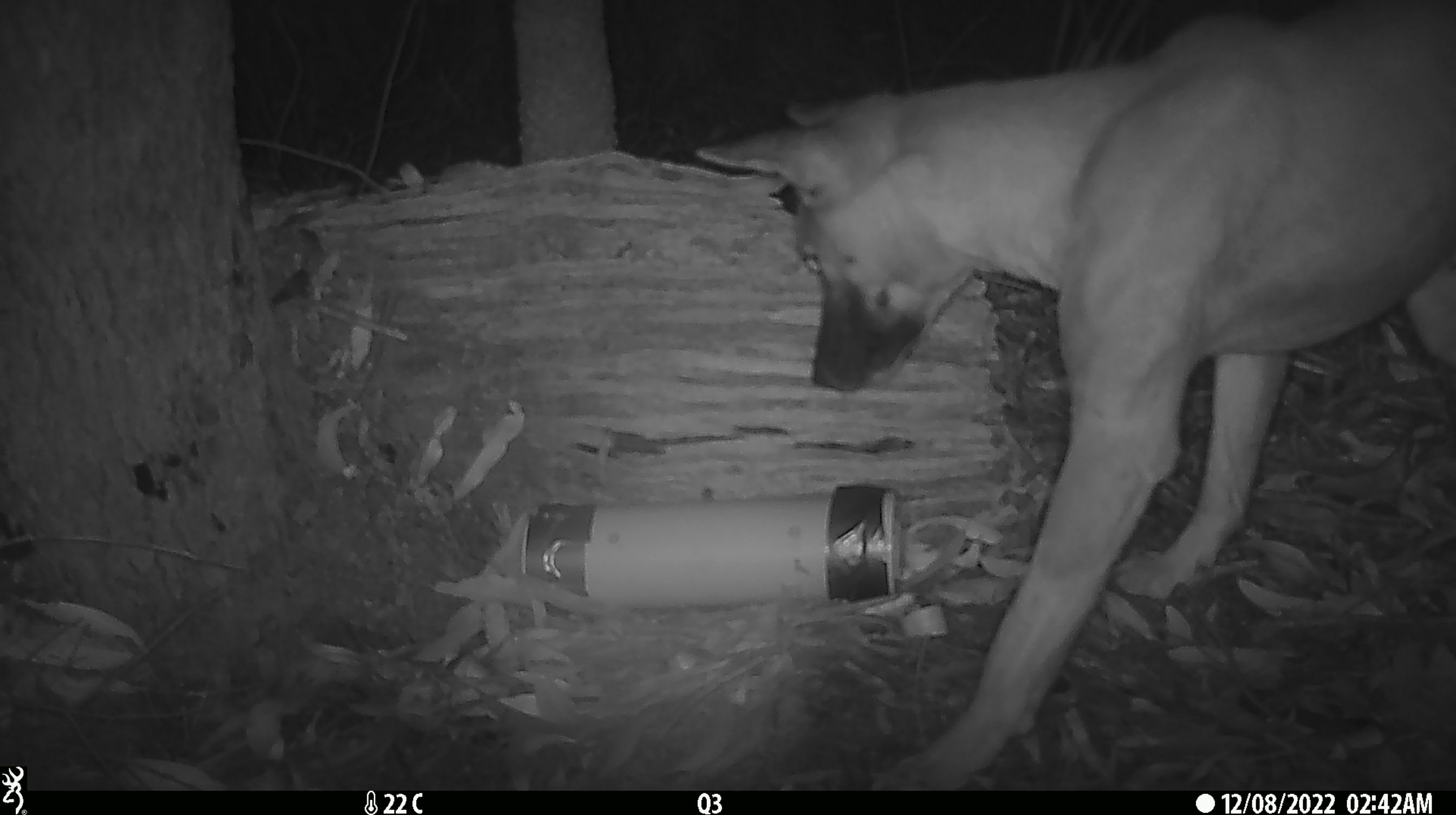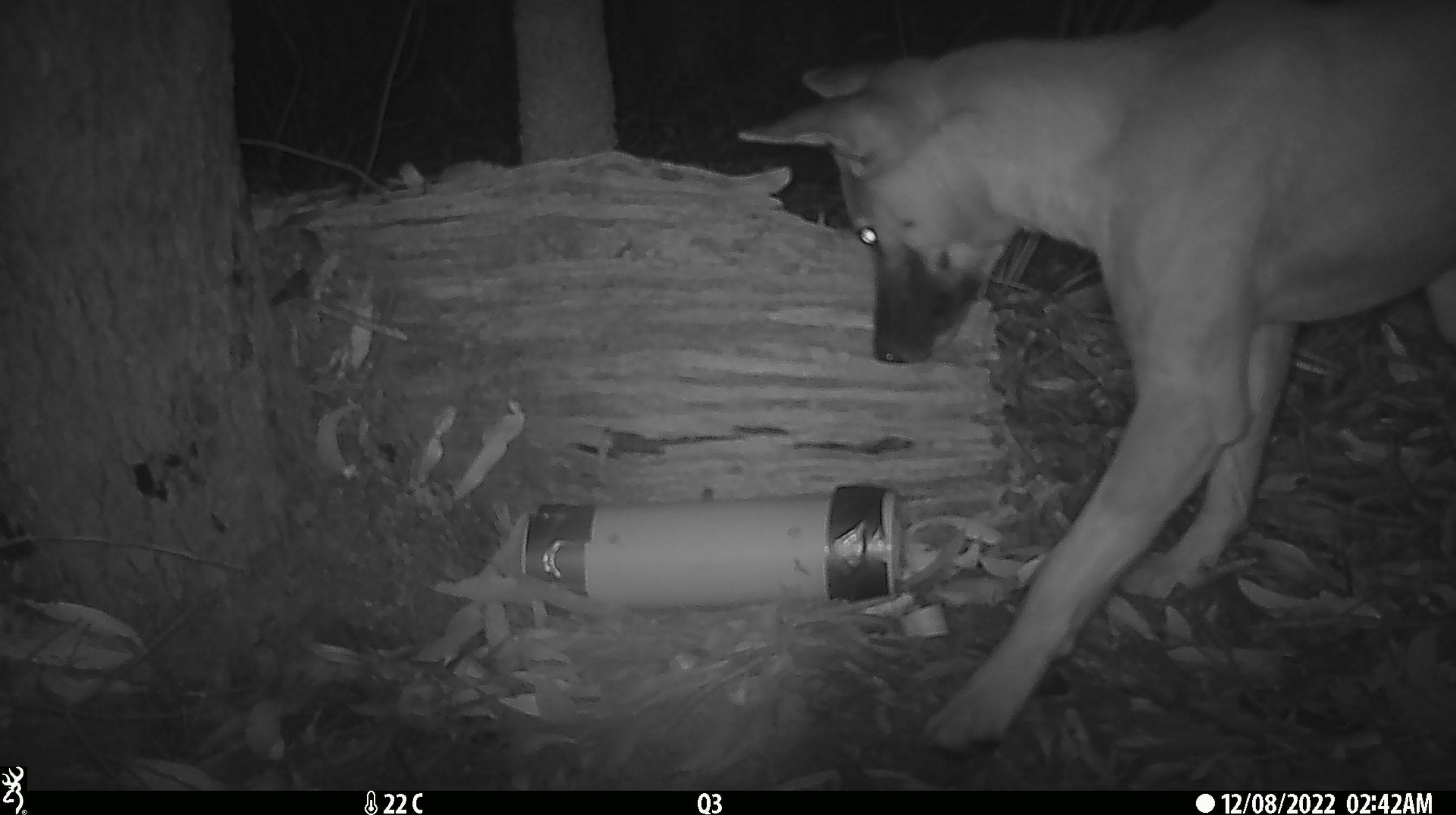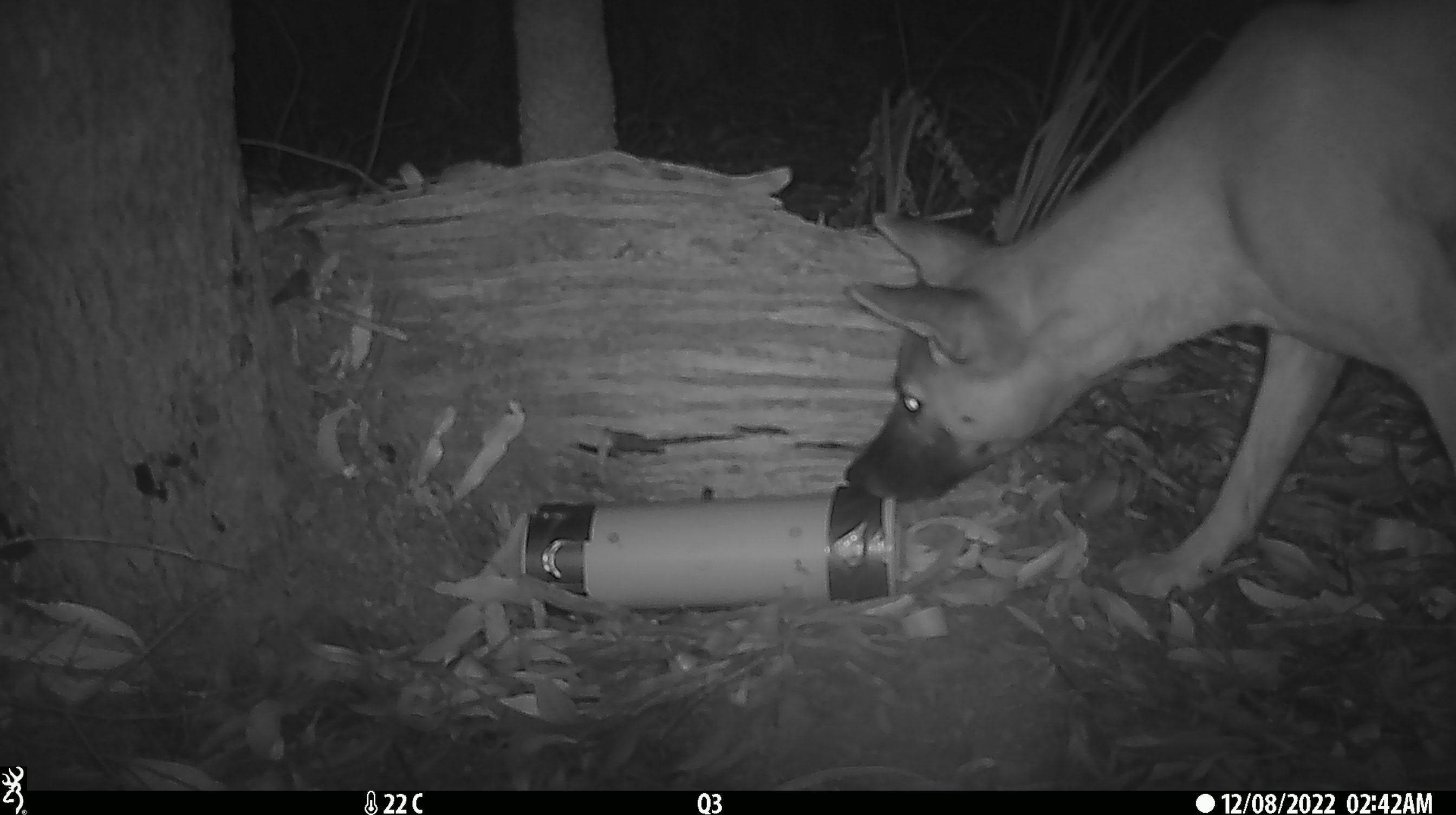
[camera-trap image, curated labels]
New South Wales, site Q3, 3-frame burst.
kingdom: Animalia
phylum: Chordata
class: Mammalia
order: Carnivora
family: Canidae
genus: Canis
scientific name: Canis familiaris dingo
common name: dingo